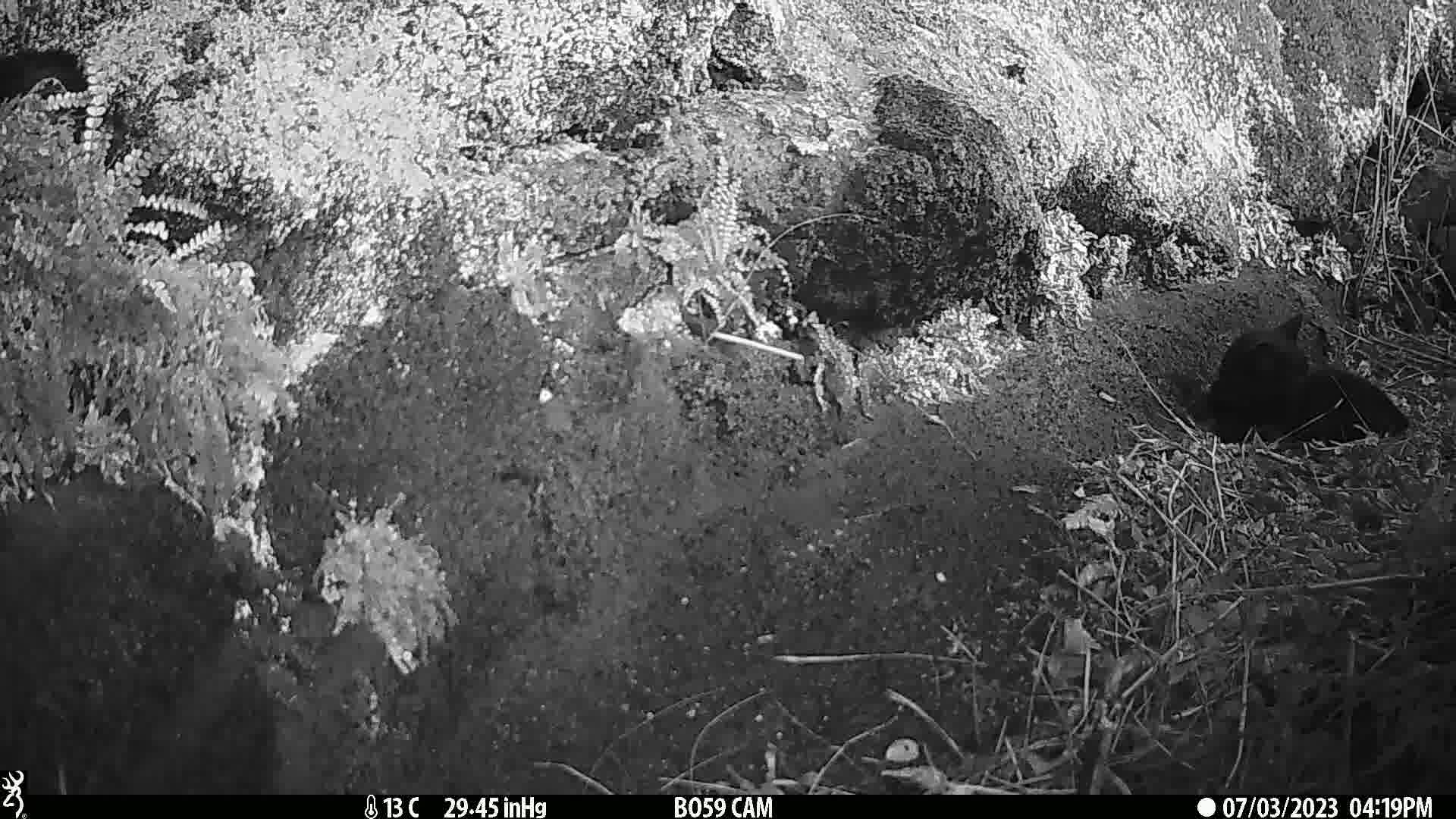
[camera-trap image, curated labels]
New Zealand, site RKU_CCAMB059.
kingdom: Animalia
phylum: Chordata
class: Mammalia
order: Carnivora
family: Felidae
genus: Felis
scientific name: Felis catus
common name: domestic cat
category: cat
Cat (domestic cat) (Felis catus).